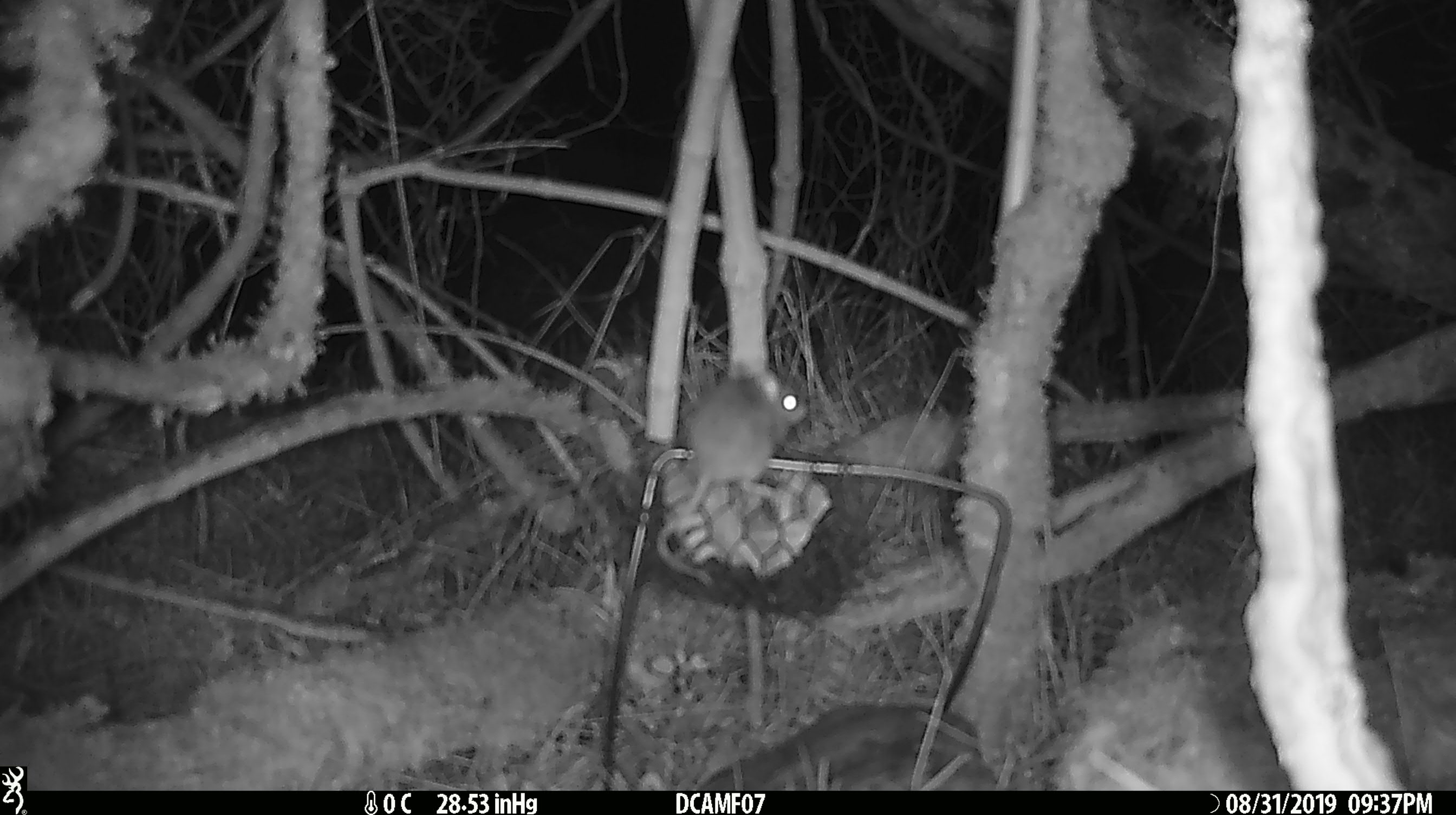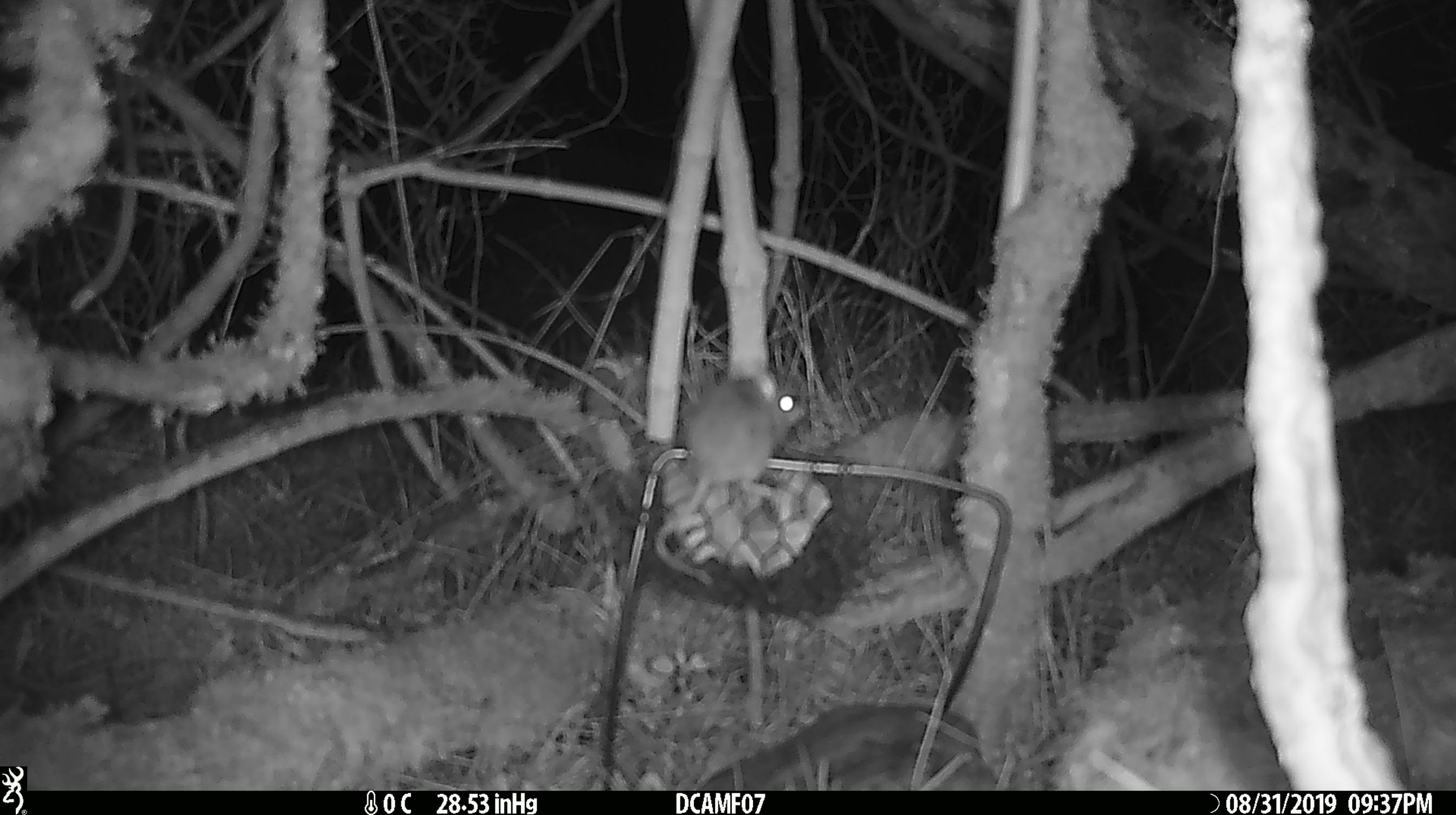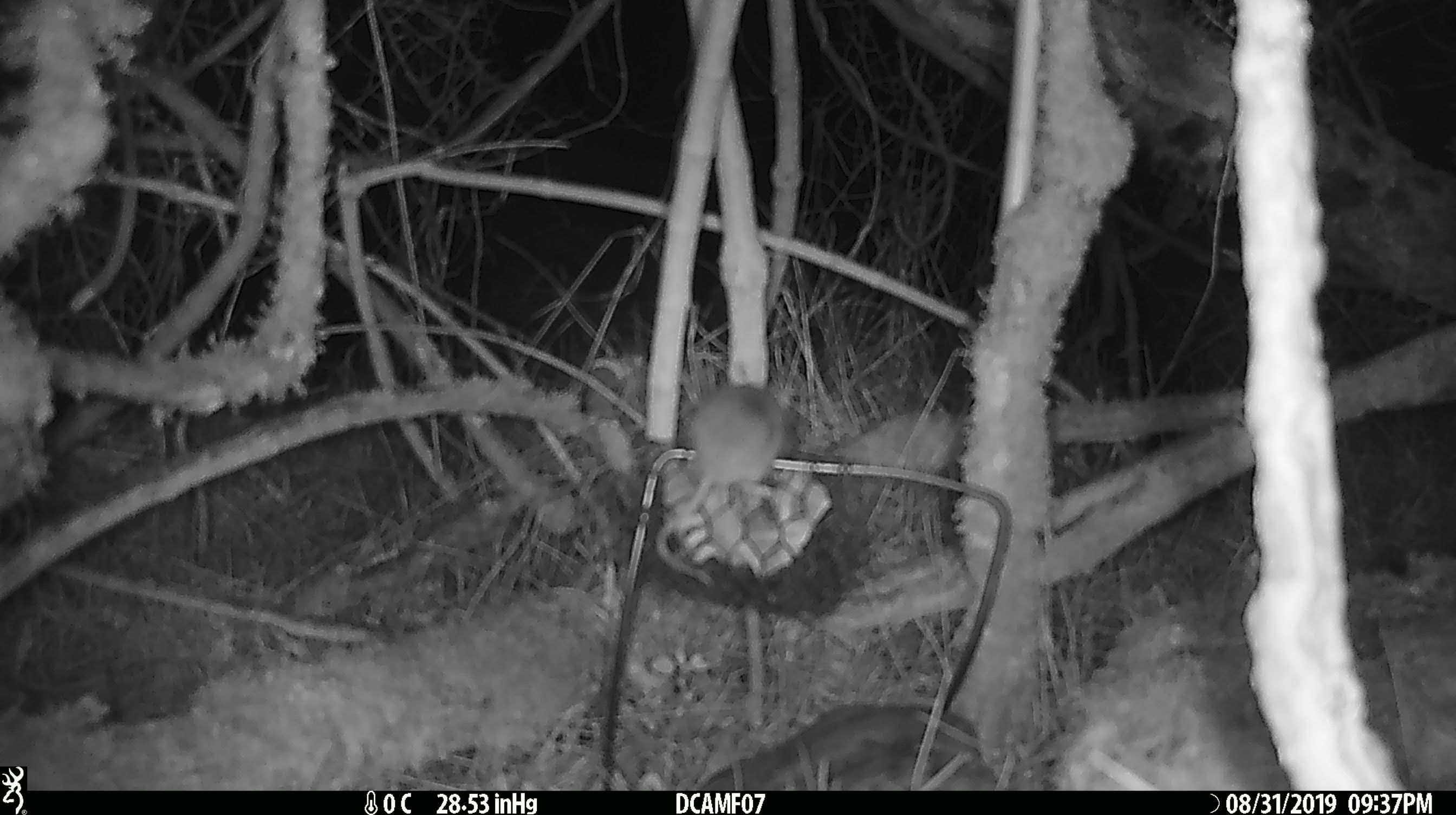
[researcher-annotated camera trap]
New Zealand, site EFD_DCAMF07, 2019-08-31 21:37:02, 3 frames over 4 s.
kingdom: Animalia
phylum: Chordata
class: Mammalia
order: Rodentia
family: Muridae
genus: Mus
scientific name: Mus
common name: mouse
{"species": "mouse (Mus)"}